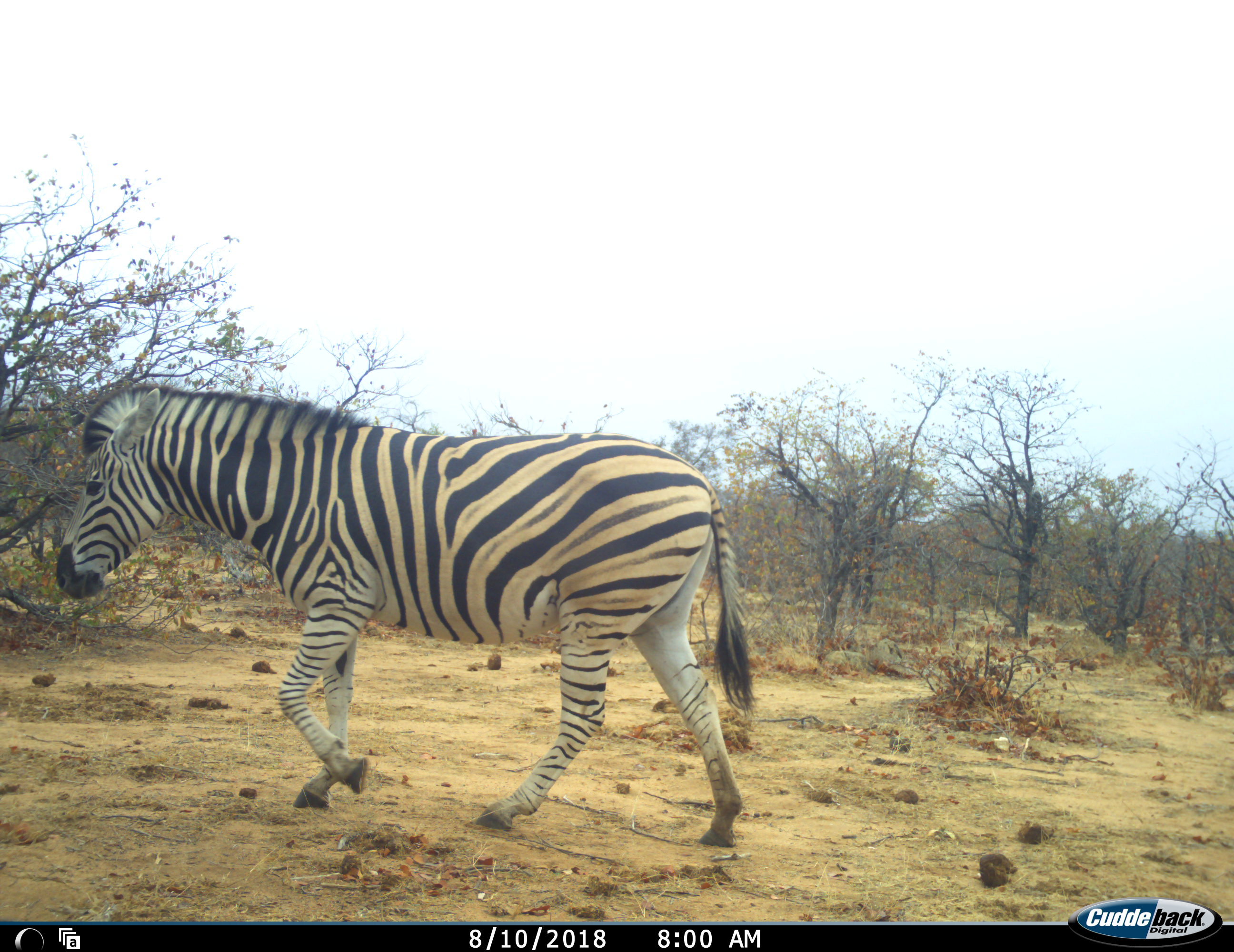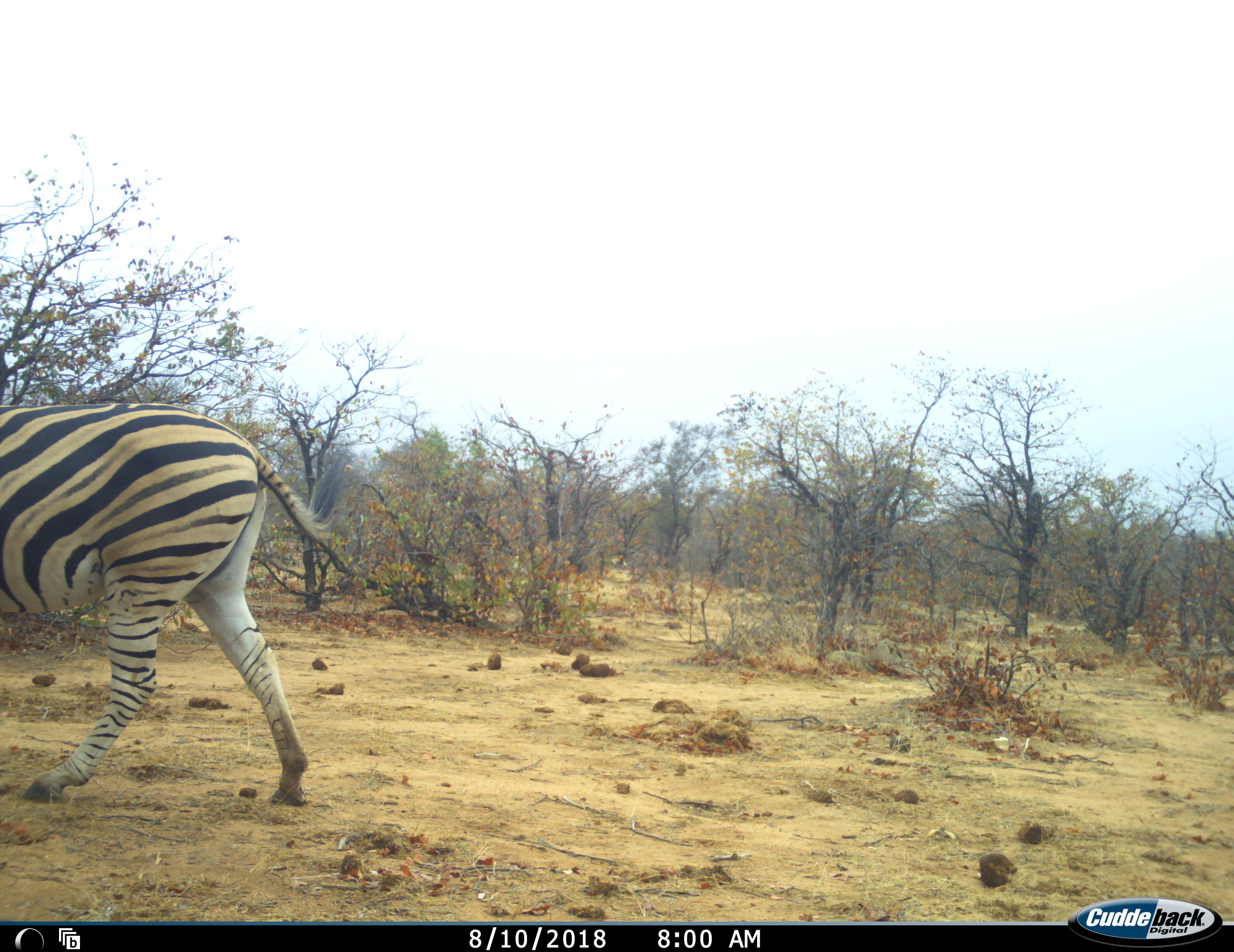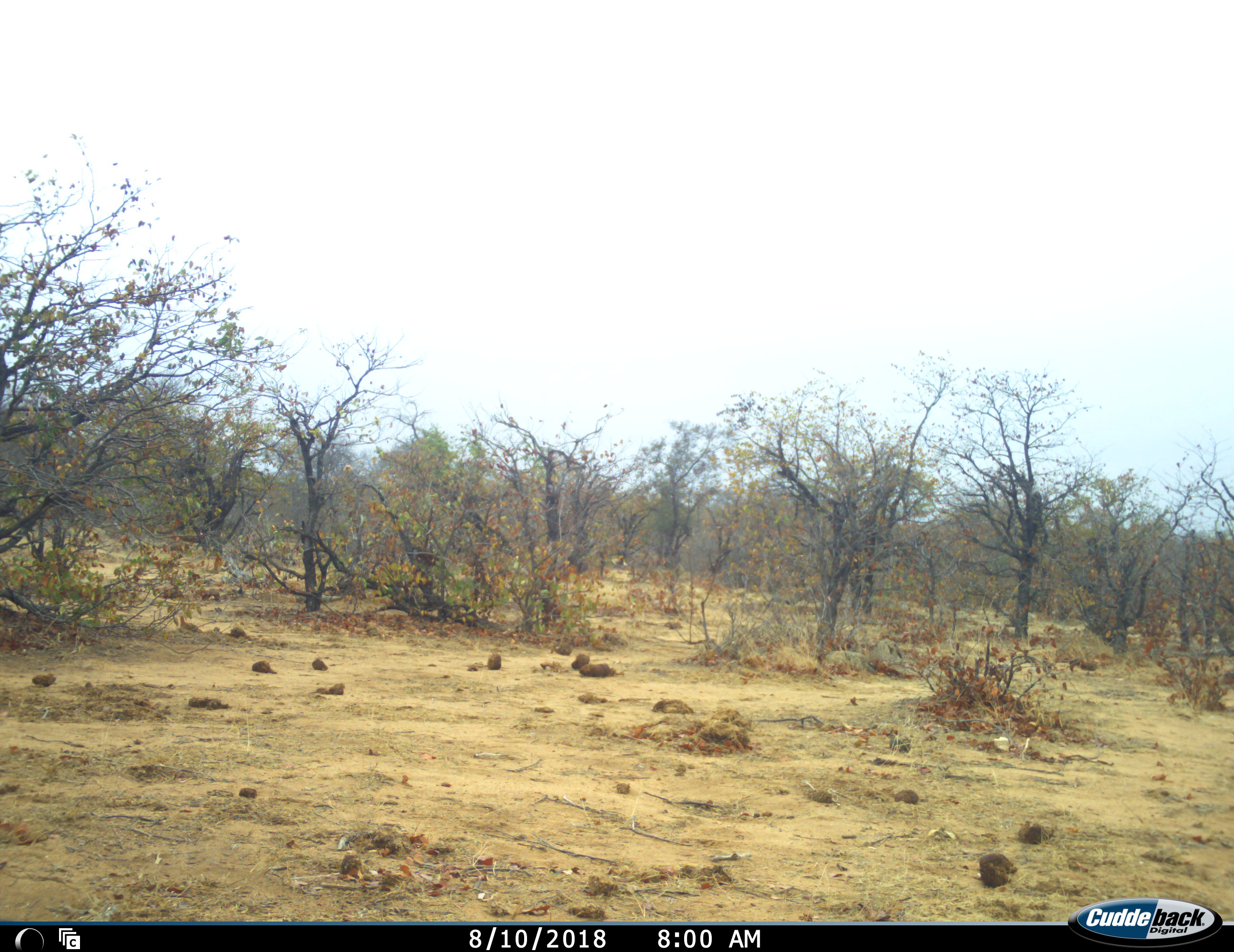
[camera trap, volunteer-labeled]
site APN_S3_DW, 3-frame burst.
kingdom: Animalia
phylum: Chordata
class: Mammalia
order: Perissodactyla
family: Equidae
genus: Equus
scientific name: Equus quagga burchellii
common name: burchell's zebra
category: zebraburchells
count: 1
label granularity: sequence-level